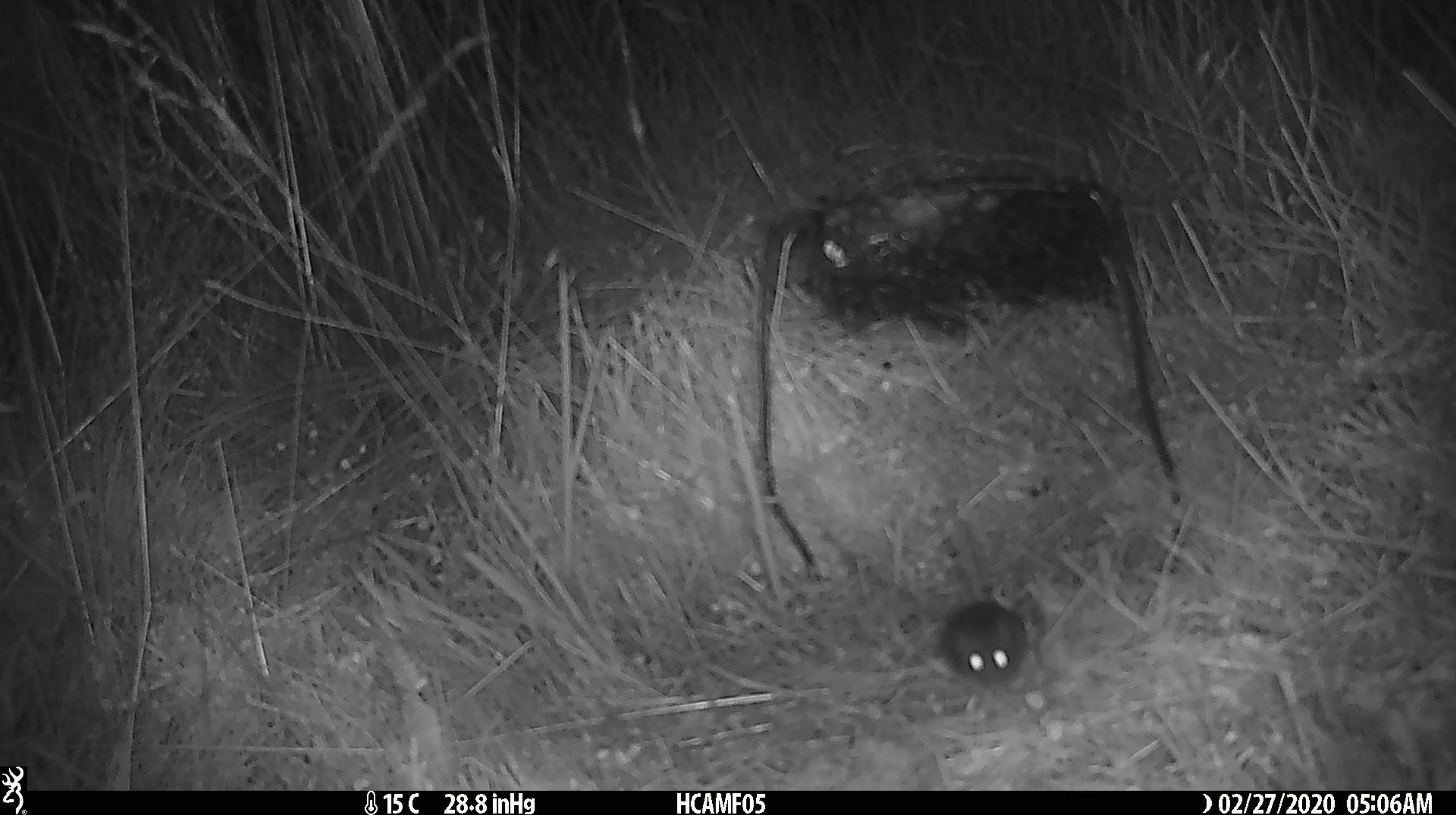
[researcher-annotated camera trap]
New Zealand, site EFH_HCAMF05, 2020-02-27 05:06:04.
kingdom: Animalia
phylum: Chordata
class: Mammalia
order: Rodentia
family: Muridae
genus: Mus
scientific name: Mus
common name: mouse